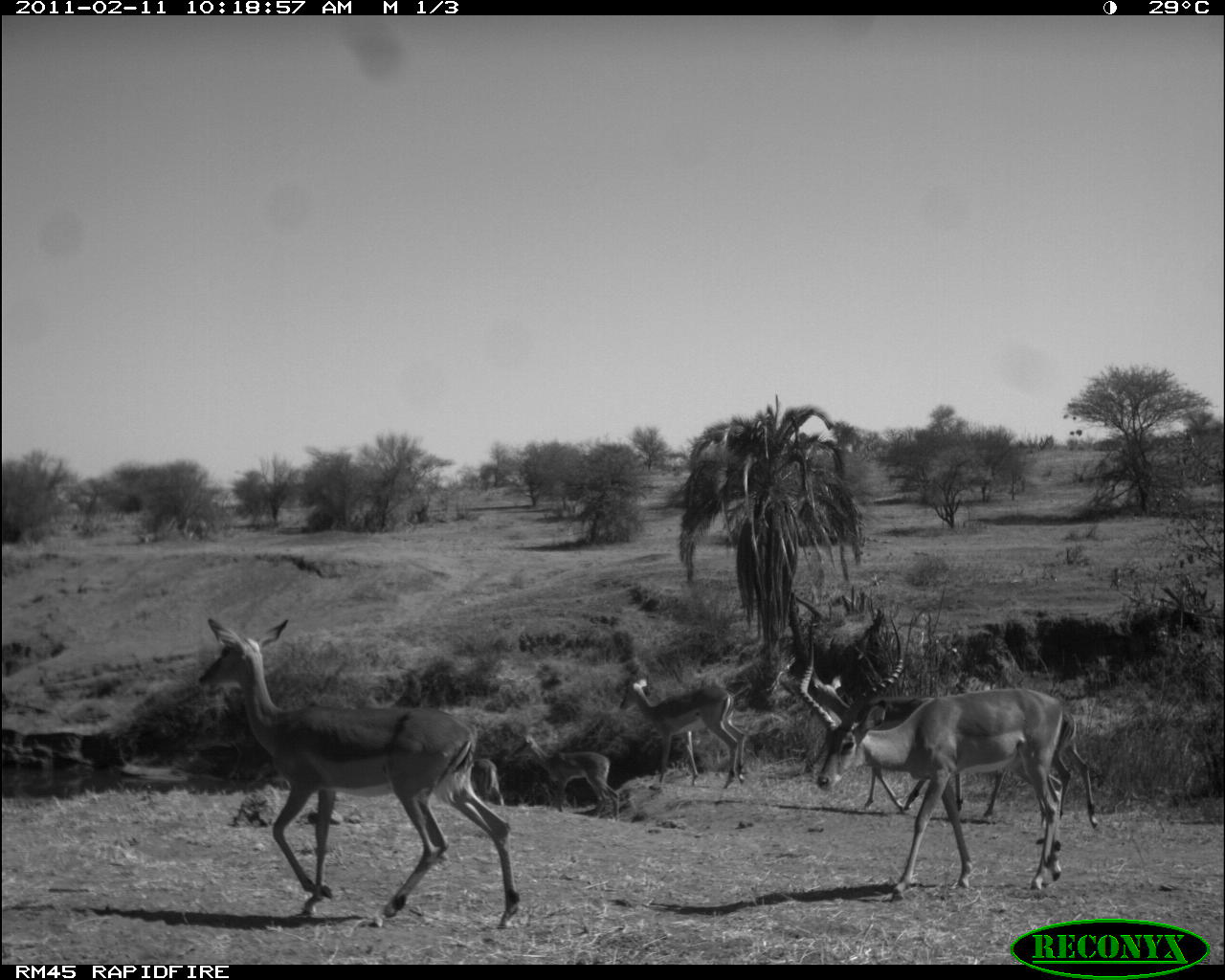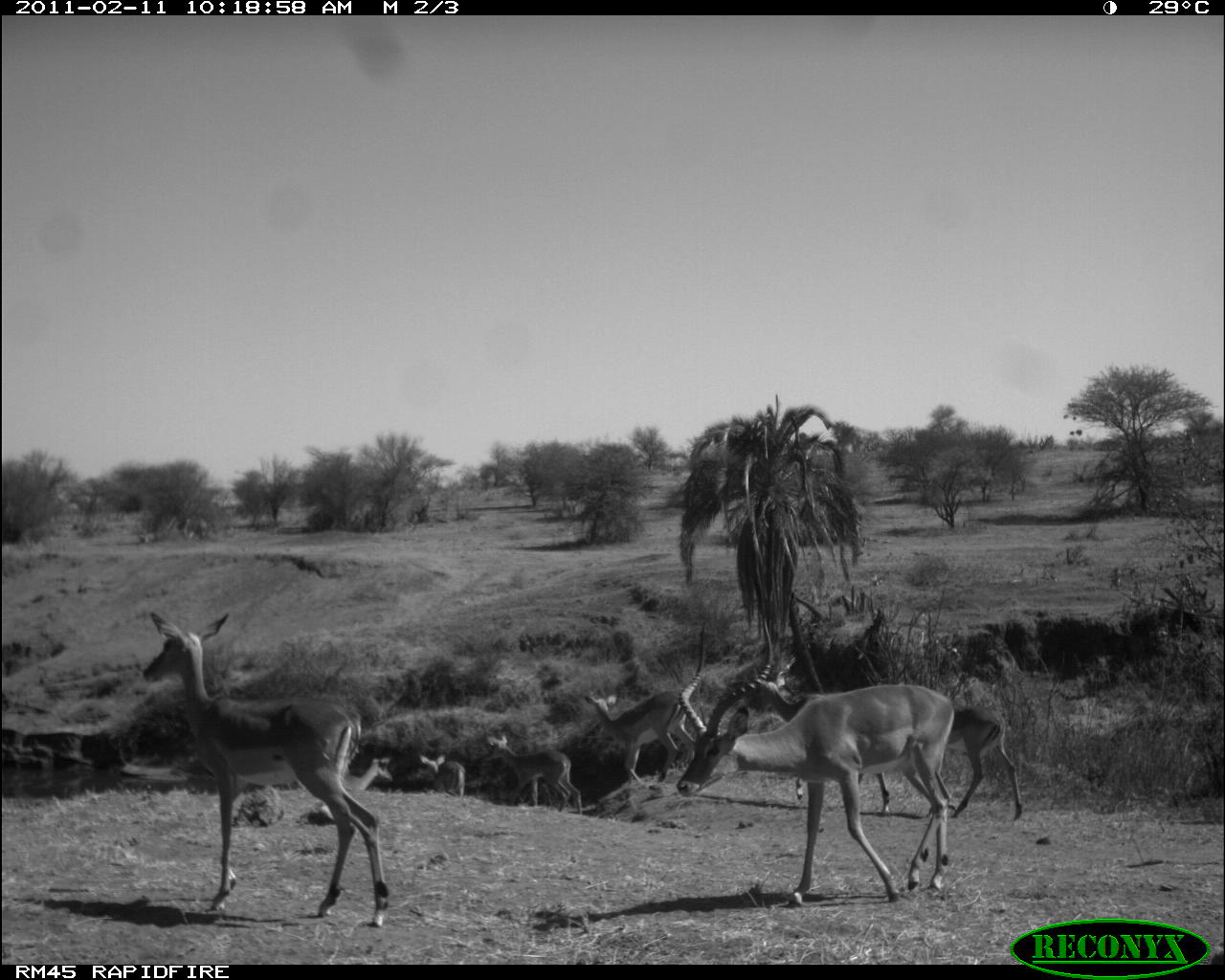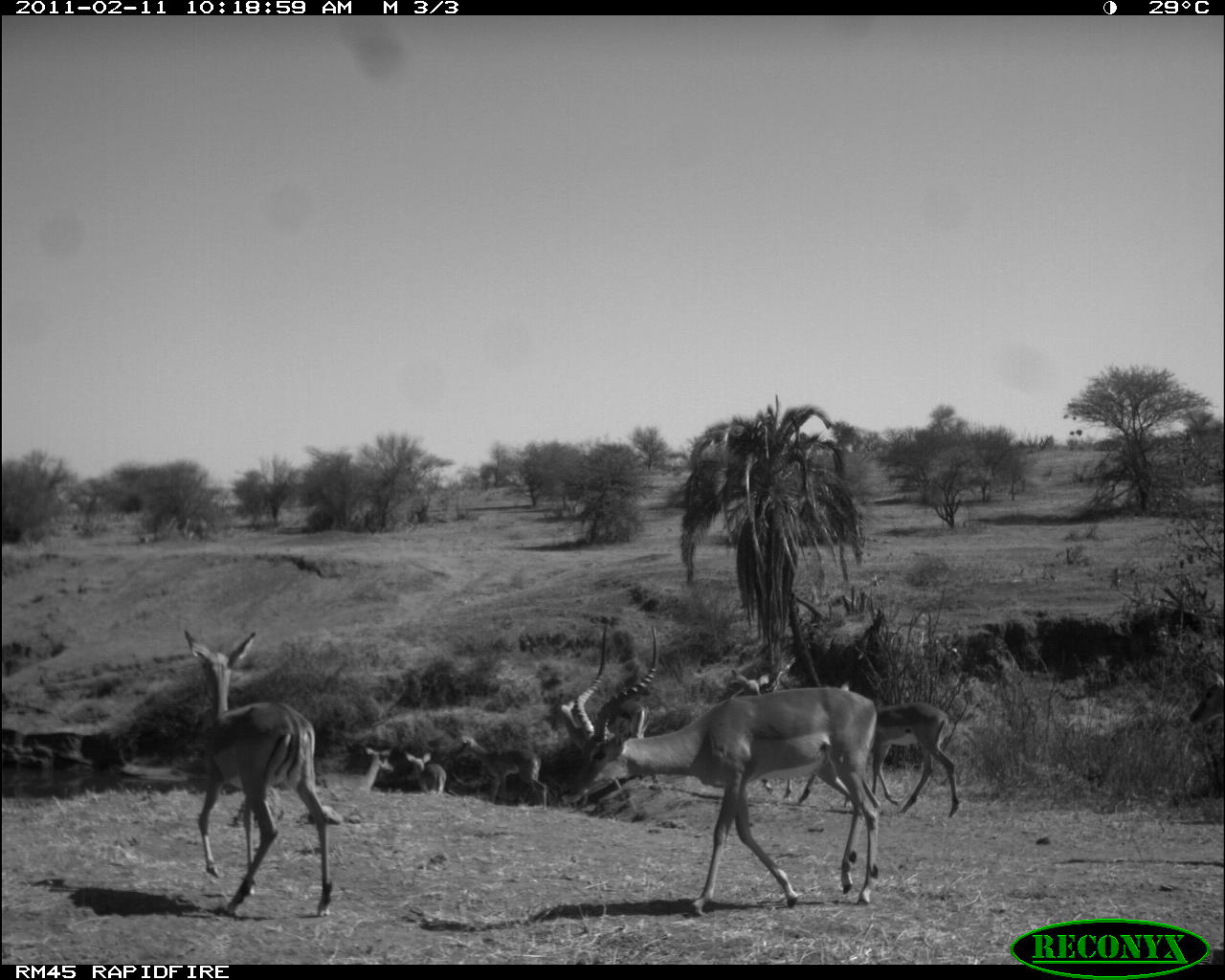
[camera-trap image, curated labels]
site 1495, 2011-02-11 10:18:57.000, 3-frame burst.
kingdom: Animalia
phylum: Chordata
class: Mammalia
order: Artiodactyla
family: Bovidae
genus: Aepyceros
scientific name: Aepyceros melampus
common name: impala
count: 6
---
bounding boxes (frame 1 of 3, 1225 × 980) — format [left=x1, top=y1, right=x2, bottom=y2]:
aepyceros melampus: [left=196, top=617, right=520, bottom=929]; [left=797, top=618, right=1063, bottom=902]; [left=955, top=683, right=1098, bottom=844]; [left=811, top=674, right=963, bottom=812]; [left=619, top=678, right=745, bottom=789]; [left=511, top=734, right=620, bottom=822]; [left=473, top=758, right=505, bottom=805]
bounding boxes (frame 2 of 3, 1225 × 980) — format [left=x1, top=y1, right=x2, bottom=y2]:
aepyceros melampus: [left=674, top=615, right=955, bottom=909]; [left=141, top=610, right=388, bottom=927]; [left=752, top=669, right=891, bottom=816]; [left=584, top=691, right=696, bottom=789]; [left=947, top=706, right=1022, bottom=825]; [left=486, top=734, right=582, bottom=814]; [left=420, top=754, right=465, bottom=796]; [left=343, top=757, right=394, bottom=790]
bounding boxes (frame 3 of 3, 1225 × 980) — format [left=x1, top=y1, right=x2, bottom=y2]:
aepyceros melampus: [left=555, top=623, right=882, bottom=916]; [left=184, top=629, right=332, bottom=917]; [left=824, top=682, right=959, bottom=818]; [left=734, top=672, right=815, bottom=806]; [left=453, top=735, right=547, bottom=811]; [left=323, top=746, right=394, bottom=791]; [left=633, top=707, right=659, bottom=784]; [left=405, top=751, right=447, bottom=796]